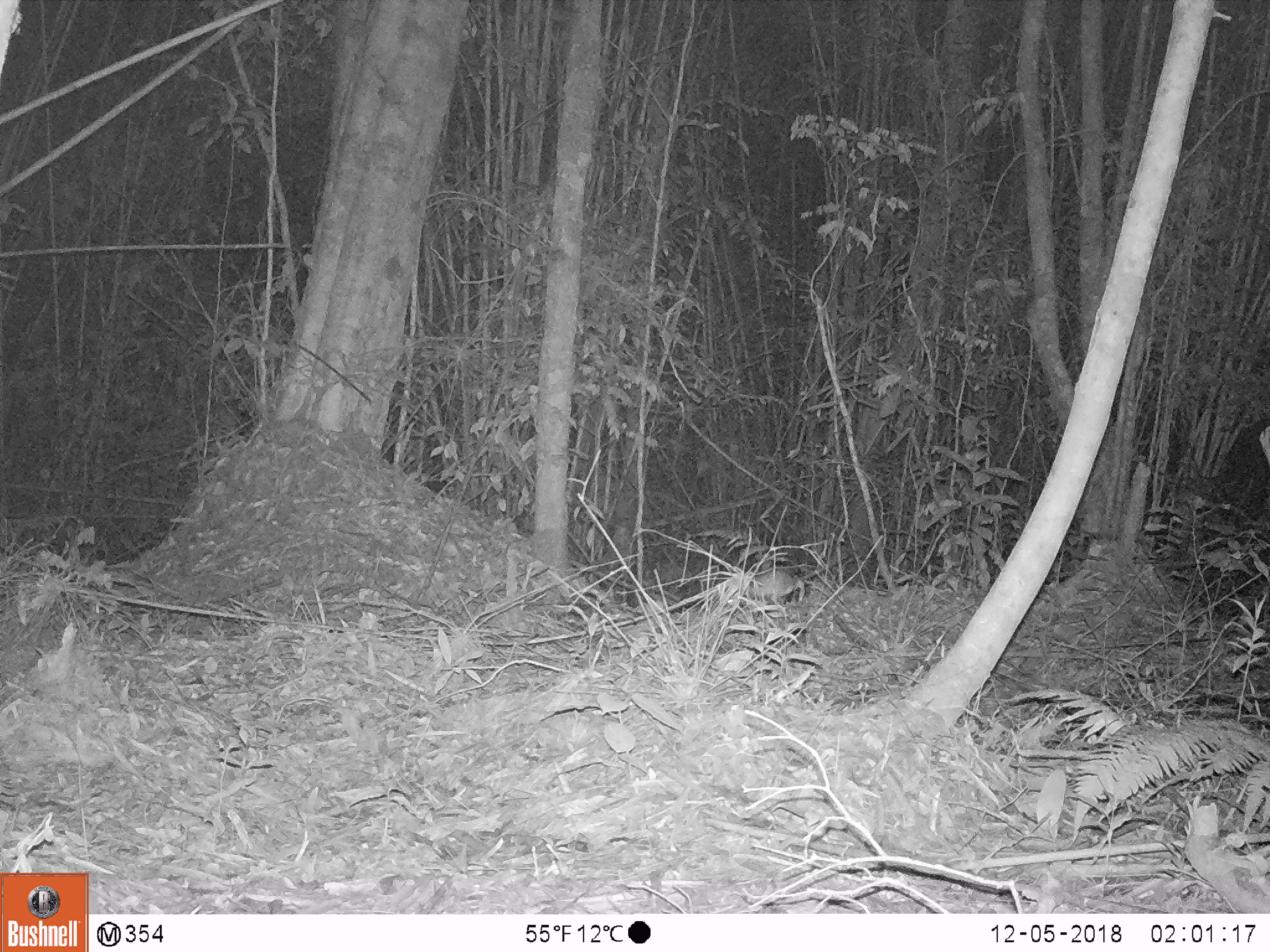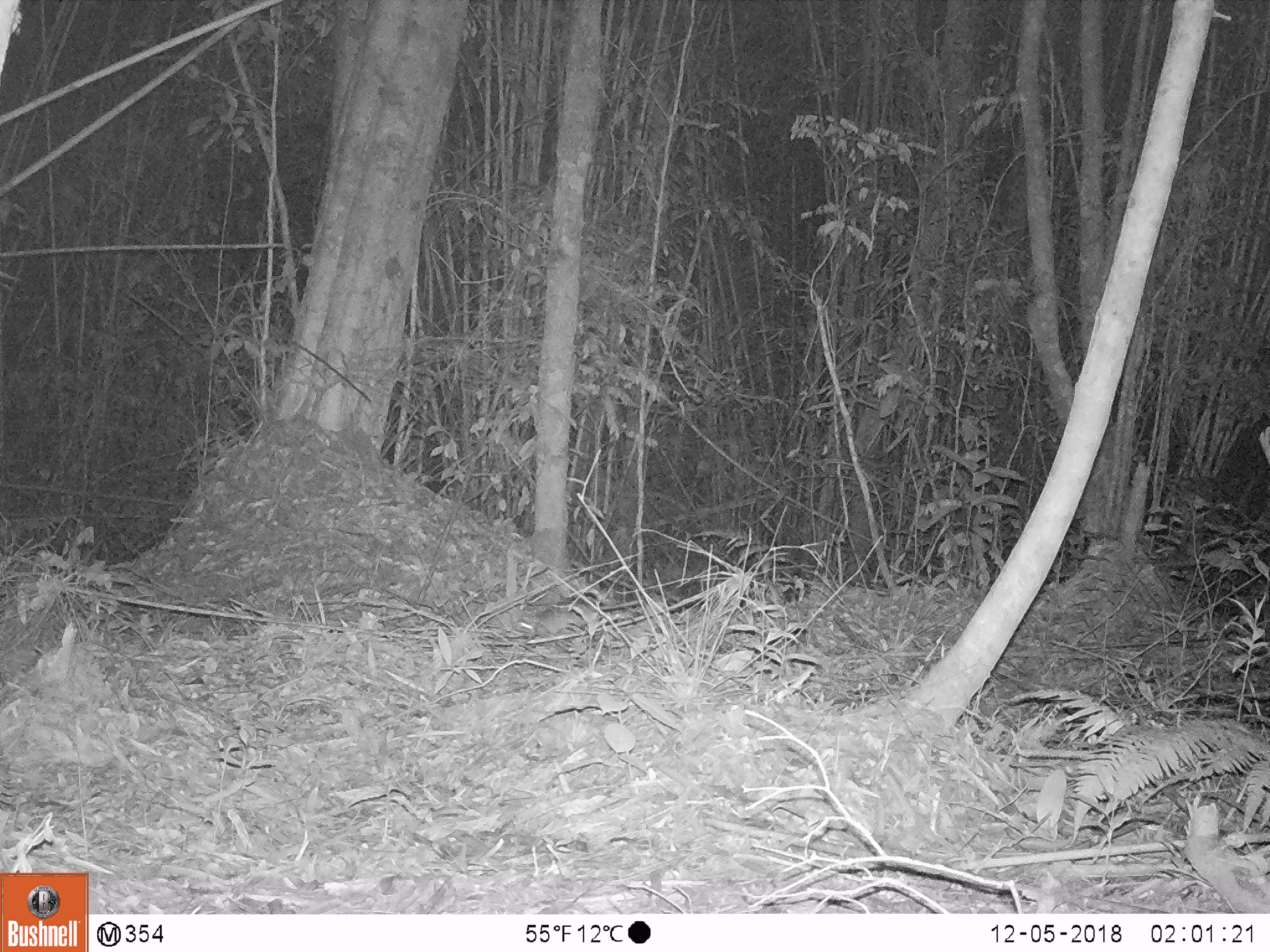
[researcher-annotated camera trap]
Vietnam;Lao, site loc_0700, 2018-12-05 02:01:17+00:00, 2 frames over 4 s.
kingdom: Animalia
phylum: Chordata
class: Mammalia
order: Rodentia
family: Muridae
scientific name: Muridae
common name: old-world mice and rats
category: unidentified murid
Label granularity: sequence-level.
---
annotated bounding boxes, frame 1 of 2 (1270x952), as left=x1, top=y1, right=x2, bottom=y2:
unidentified murid: left=749, top=570, right=804, bottom=597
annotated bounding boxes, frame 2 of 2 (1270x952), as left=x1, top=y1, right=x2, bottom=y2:
unidentified murid: left=516, top=599, right=644, bottom=637